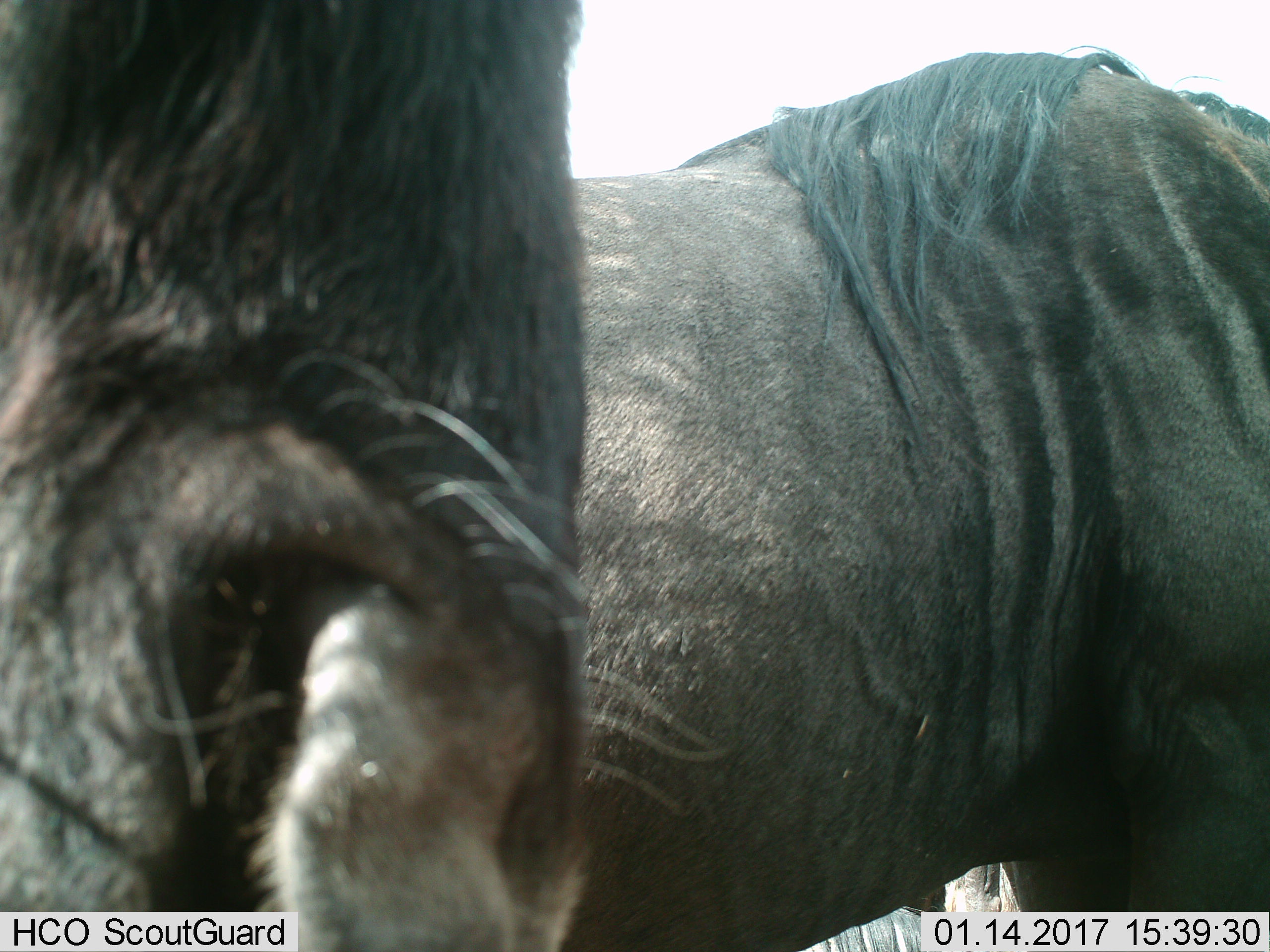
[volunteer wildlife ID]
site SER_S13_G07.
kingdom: Animalia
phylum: Chordata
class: Mammalia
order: Artiodactyla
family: Bovidae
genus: Connochaetes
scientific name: Connochaetes taurinus taurinus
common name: blue wildebeest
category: wildebeestblue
Wildebeestblue (blue wildebeest) (Connochaetes taurinus taurinus), count 2. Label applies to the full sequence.